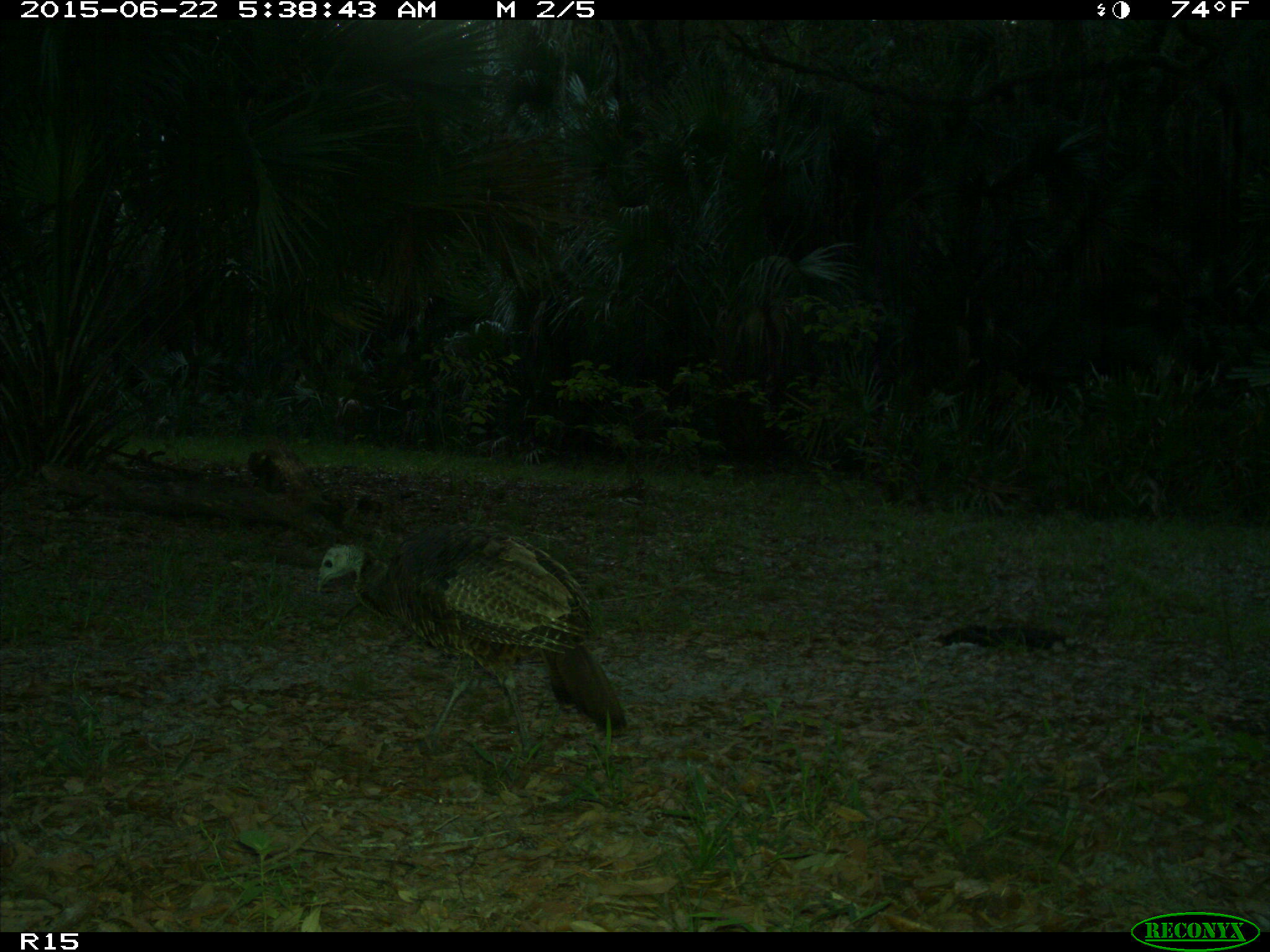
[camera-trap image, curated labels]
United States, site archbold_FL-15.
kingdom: Animalia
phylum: Chordata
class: Aves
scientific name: Aves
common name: birds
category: unidentified bird